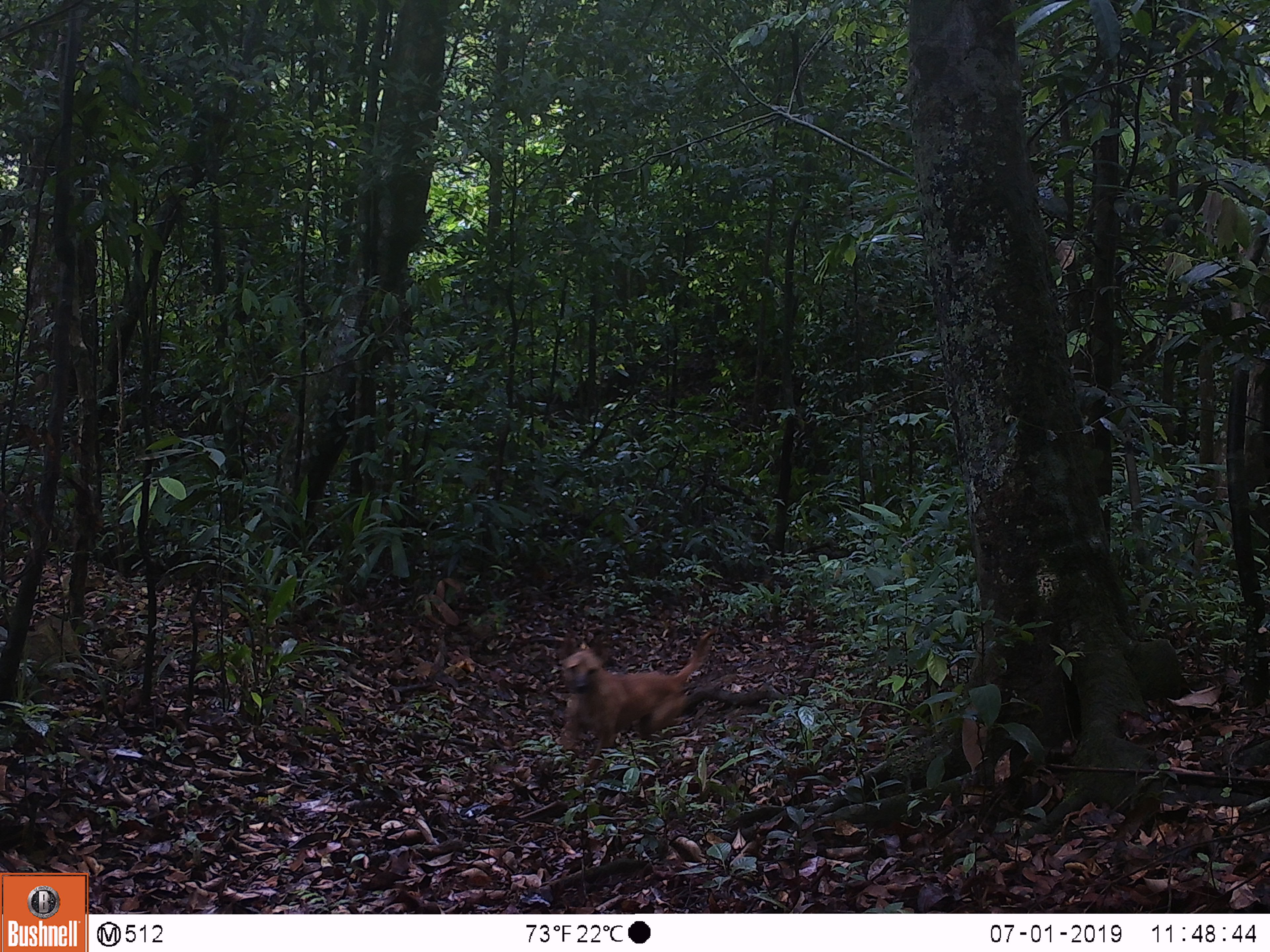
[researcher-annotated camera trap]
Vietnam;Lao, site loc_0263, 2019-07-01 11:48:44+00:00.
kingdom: Animalia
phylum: Chordata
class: Mammalia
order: Carnivora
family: Canidae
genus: Canis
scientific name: Canis familiaris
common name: domestic dog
Domestic dog (Canis familiaris). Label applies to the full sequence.